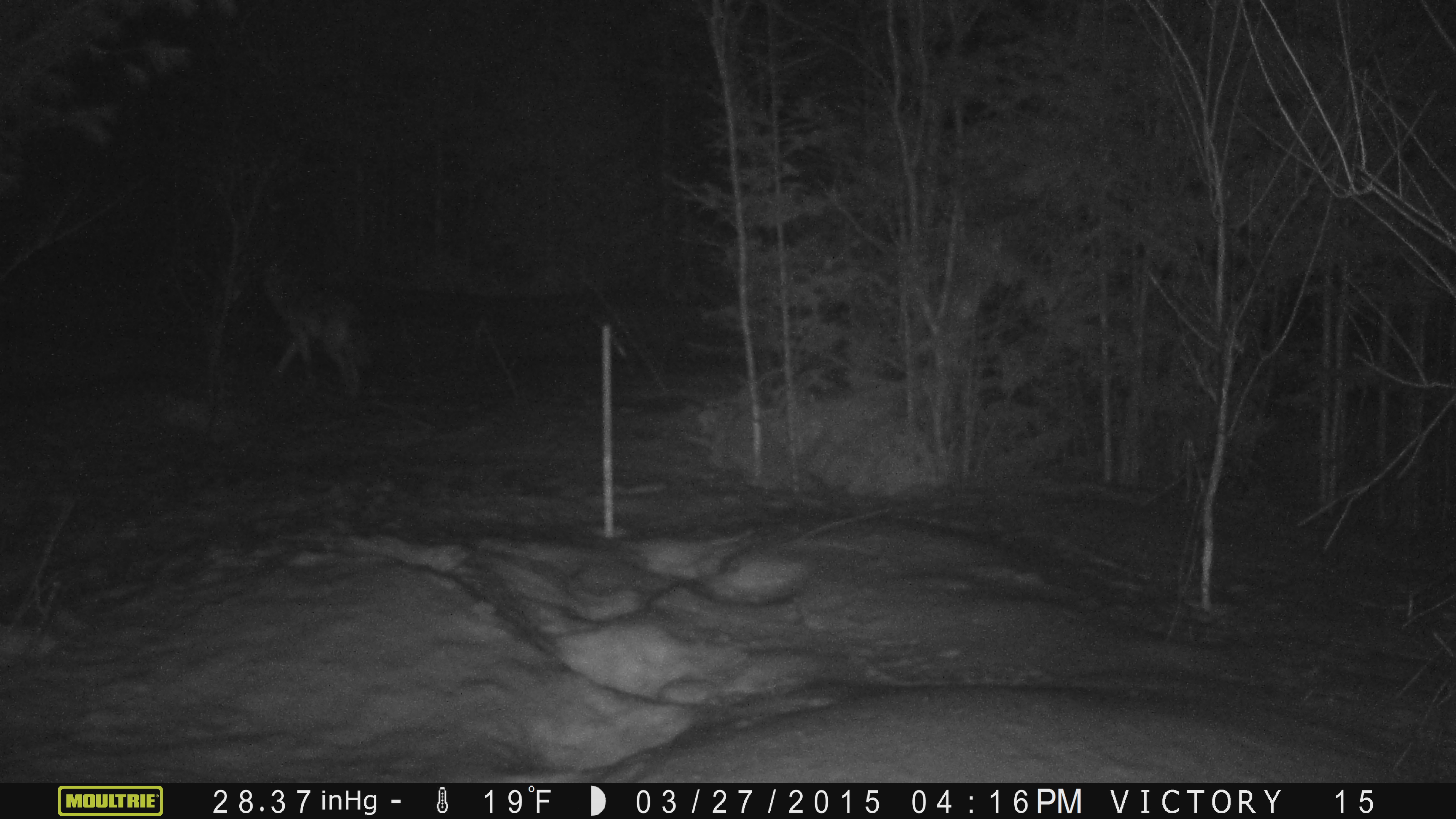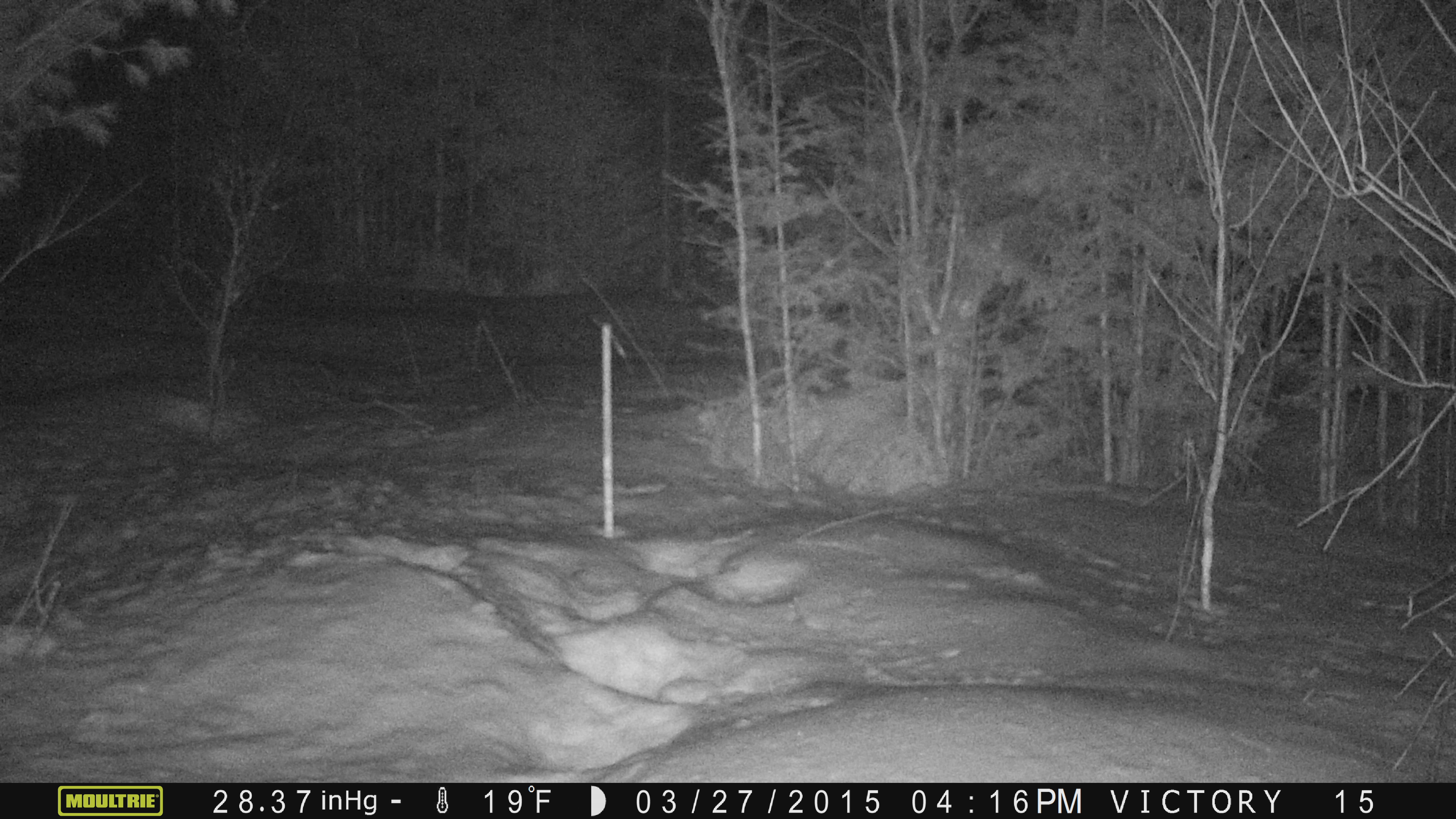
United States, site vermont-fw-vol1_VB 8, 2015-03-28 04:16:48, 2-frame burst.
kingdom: Animalia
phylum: Chordata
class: Mammalia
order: Carnivora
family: Canidae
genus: Canis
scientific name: Canis latrans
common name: coyote